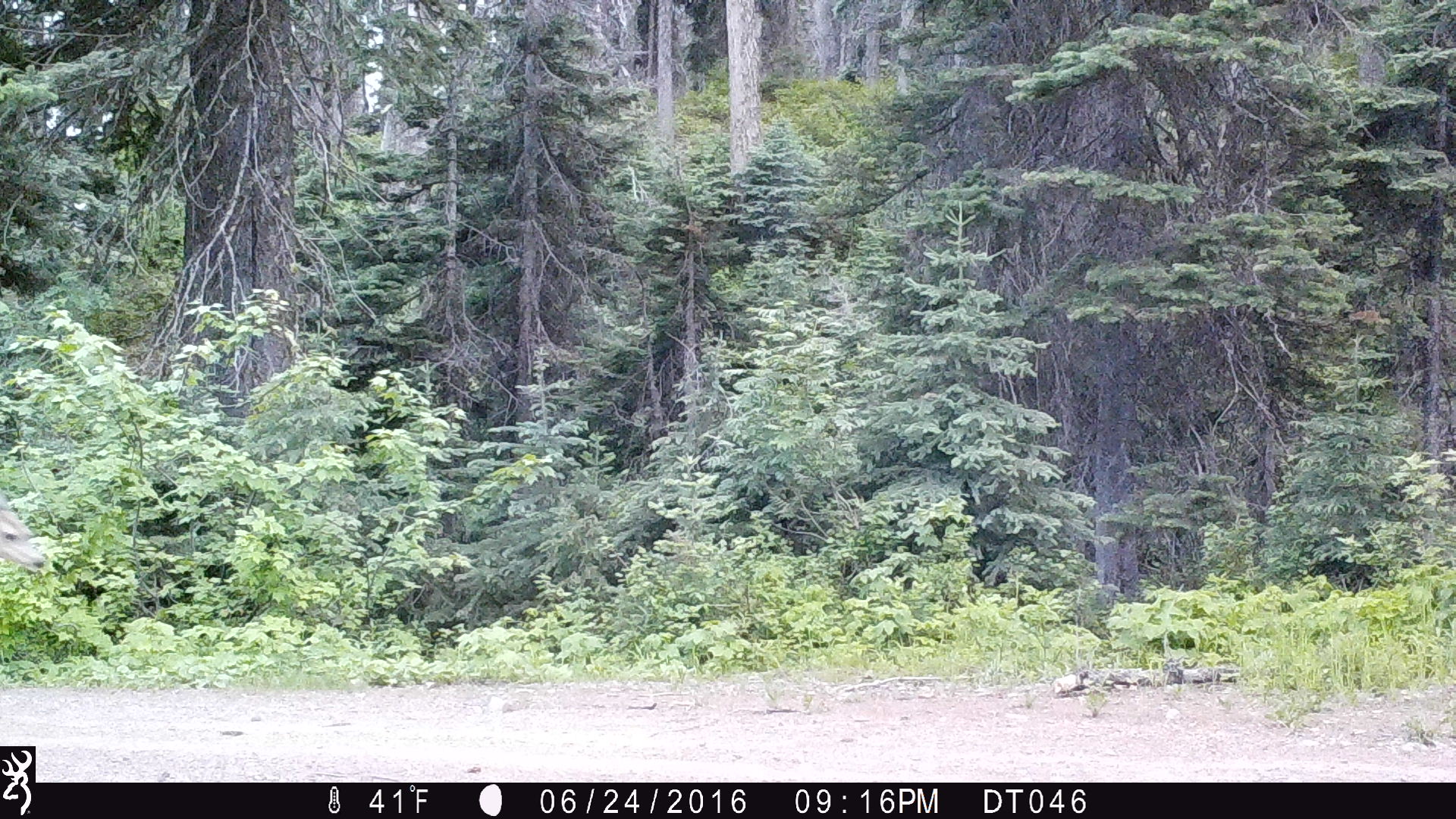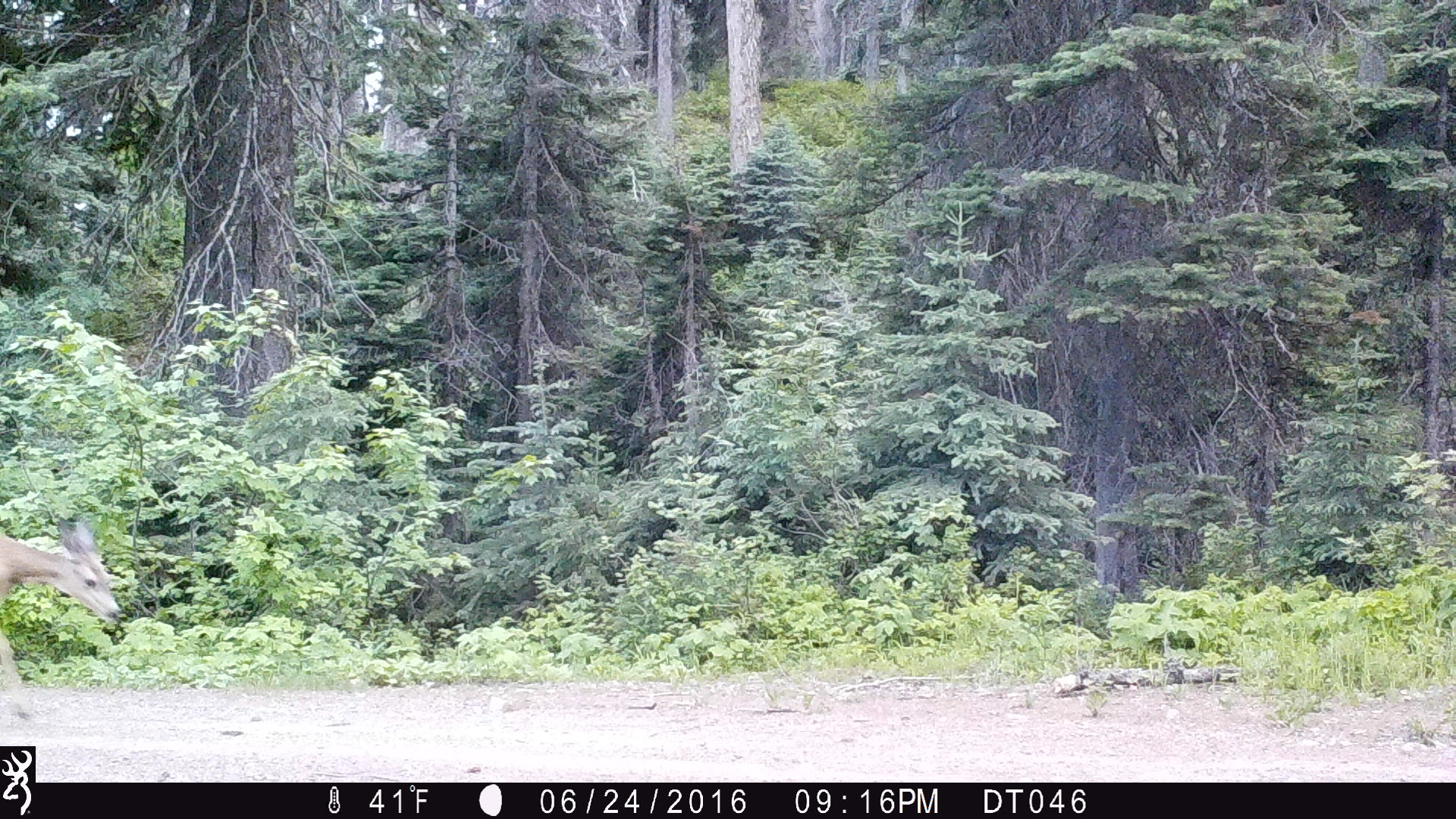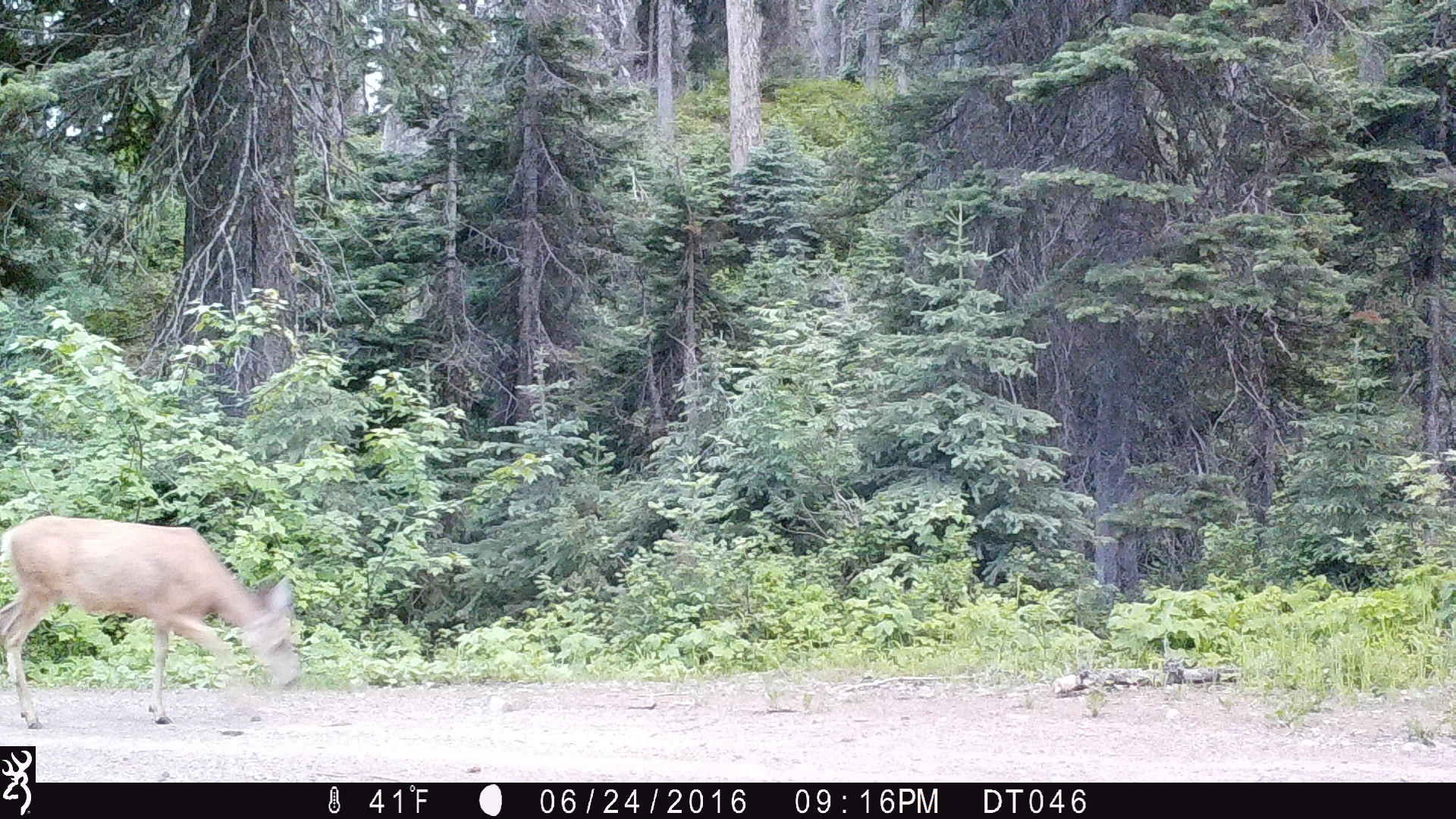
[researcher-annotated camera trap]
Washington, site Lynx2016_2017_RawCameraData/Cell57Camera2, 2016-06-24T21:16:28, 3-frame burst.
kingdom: Animalia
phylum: Chordata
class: Mammalia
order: Artiodactyla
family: Cervidae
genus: Odocoileus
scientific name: Odocoileus hemionus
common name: mule deer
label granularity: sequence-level